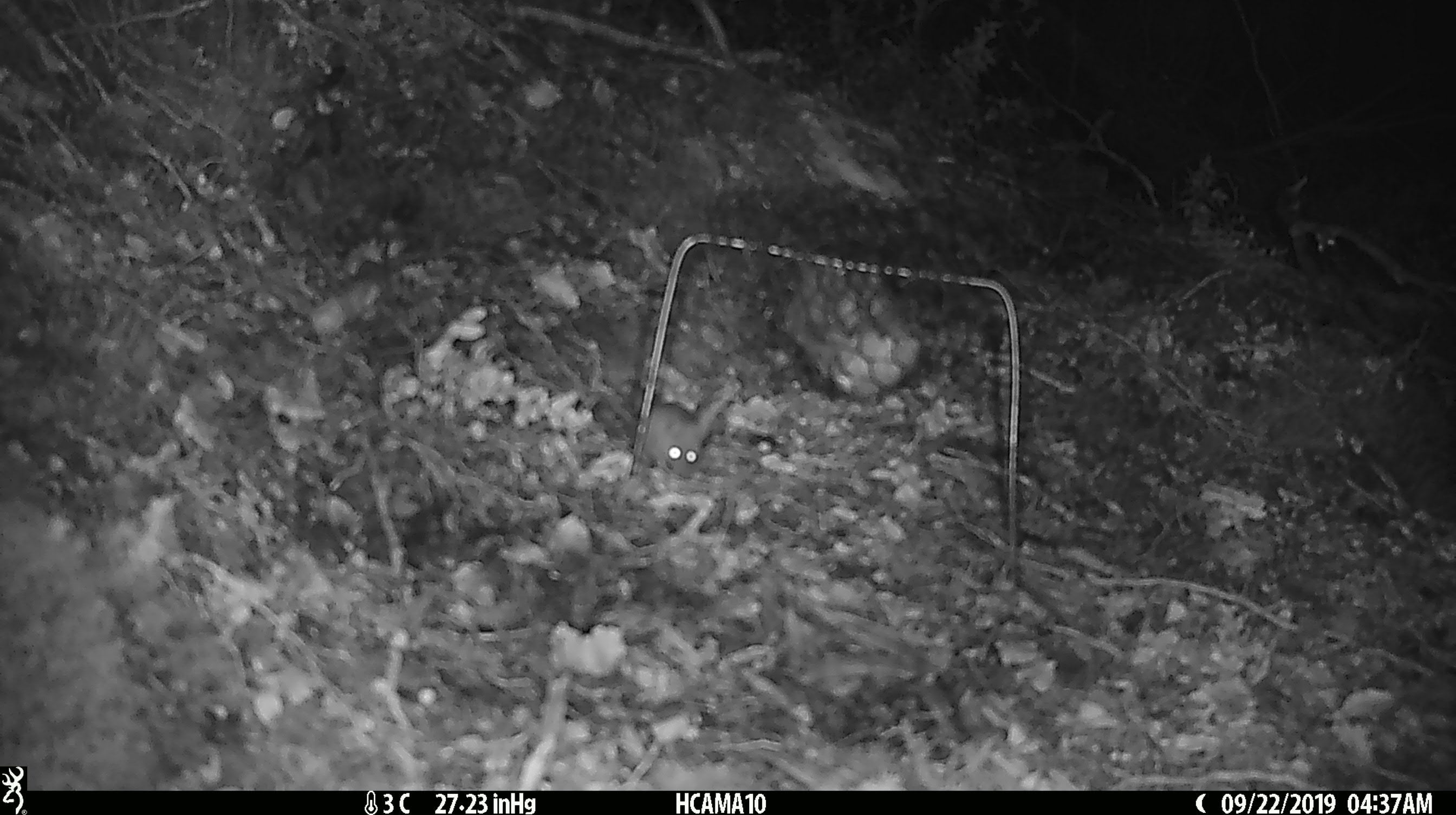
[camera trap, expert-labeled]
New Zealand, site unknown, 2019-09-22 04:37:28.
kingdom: Animalia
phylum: Chordata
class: Mammalia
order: Rodentia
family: Muridae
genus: Mus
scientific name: Mus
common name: mouse